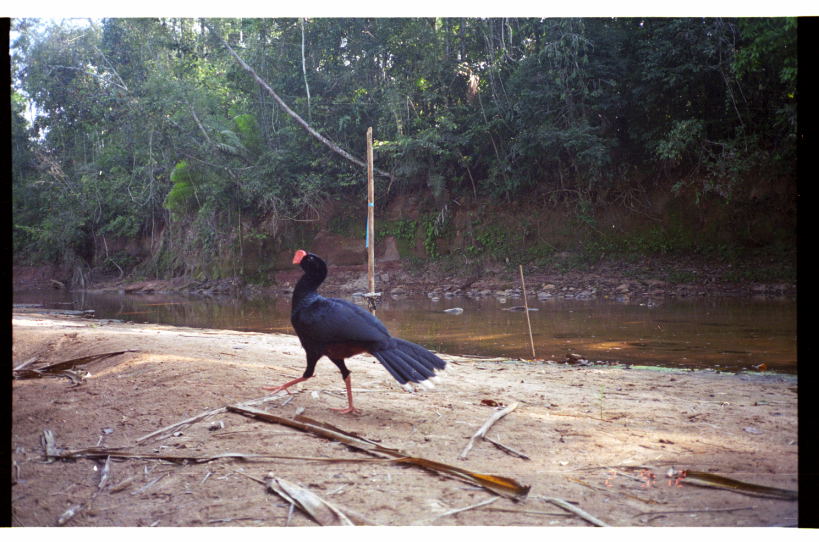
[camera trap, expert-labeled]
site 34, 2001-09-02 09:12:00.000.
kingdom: Animalia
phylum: Chordata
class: Aves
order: Galliformes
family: Cracidae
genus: Mitu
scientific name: Mitu tuberosum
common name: razor-billed curassow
Mitu tuberosum (razor-billed curassow).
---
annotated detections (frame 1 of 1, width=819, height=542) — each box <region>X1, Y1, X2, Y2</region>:
mitu tuberosum: <region>263, 248, 447, 417</region>